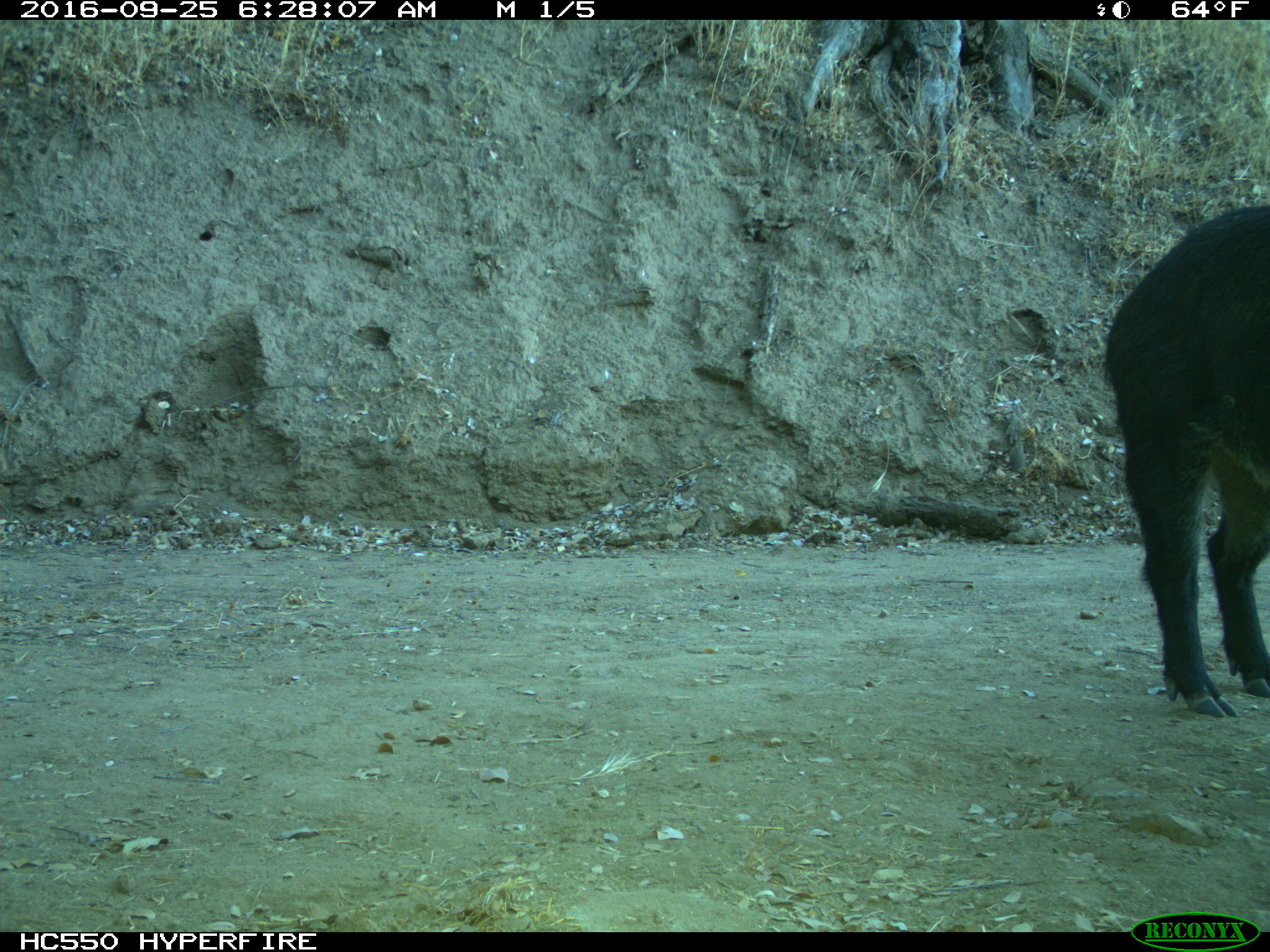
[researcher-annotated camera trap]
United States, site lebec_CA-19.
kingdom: Animalia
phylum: Chordata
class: Mammalia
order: Artiodactyla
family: Suidae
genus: Sus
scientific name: Sus scrofa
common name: wild boar